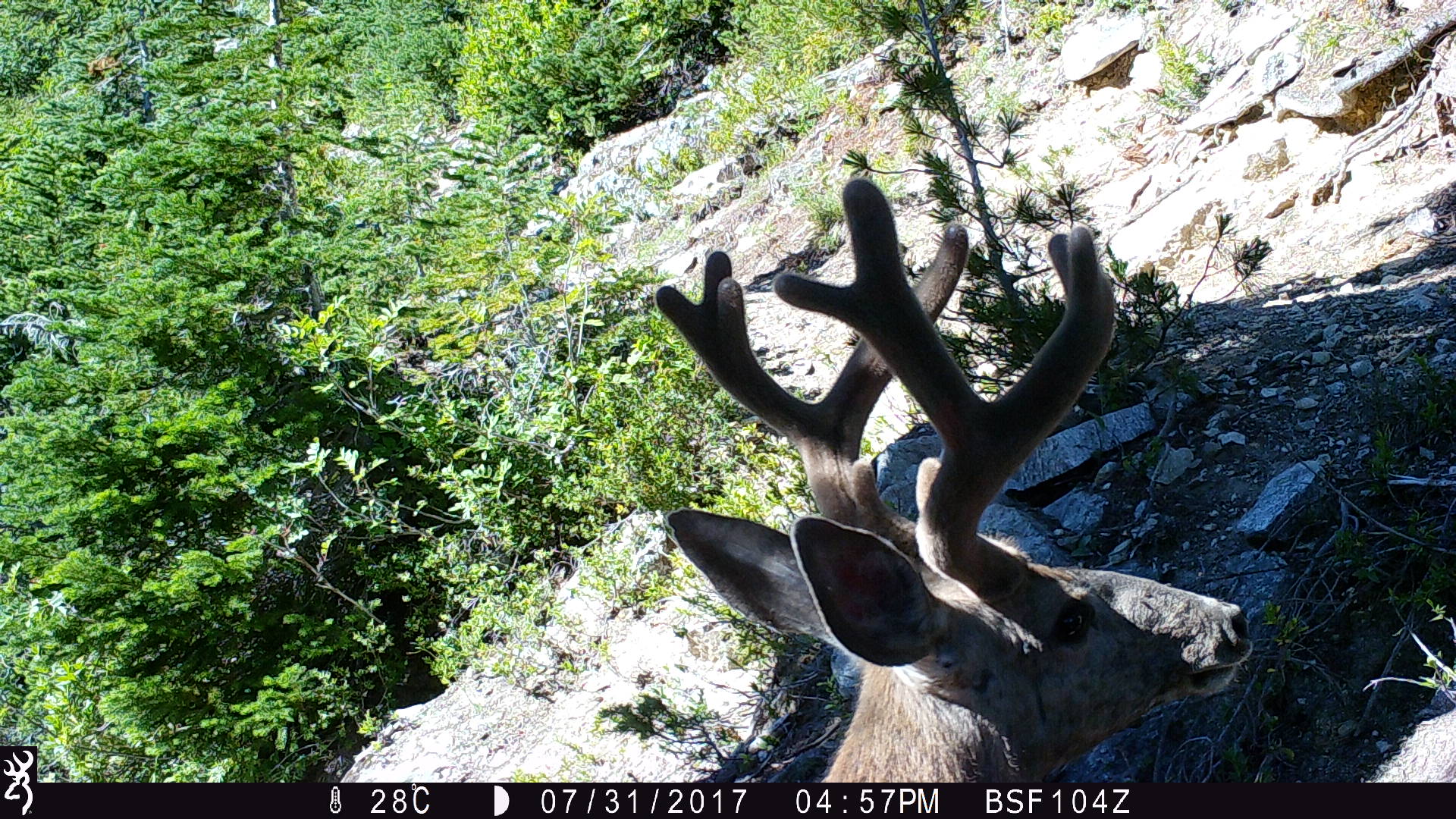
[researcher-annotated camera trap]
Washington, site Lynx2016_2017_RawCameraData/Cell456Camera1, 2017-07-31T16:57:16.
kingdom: Animalia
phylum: Chordata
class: Mammalia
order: Artiodactyla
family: Cervidae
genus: Odocoileus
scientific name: Odocoileus hemionus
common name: mule deer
Odocoileus hemionus (mule deer). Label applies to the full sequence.